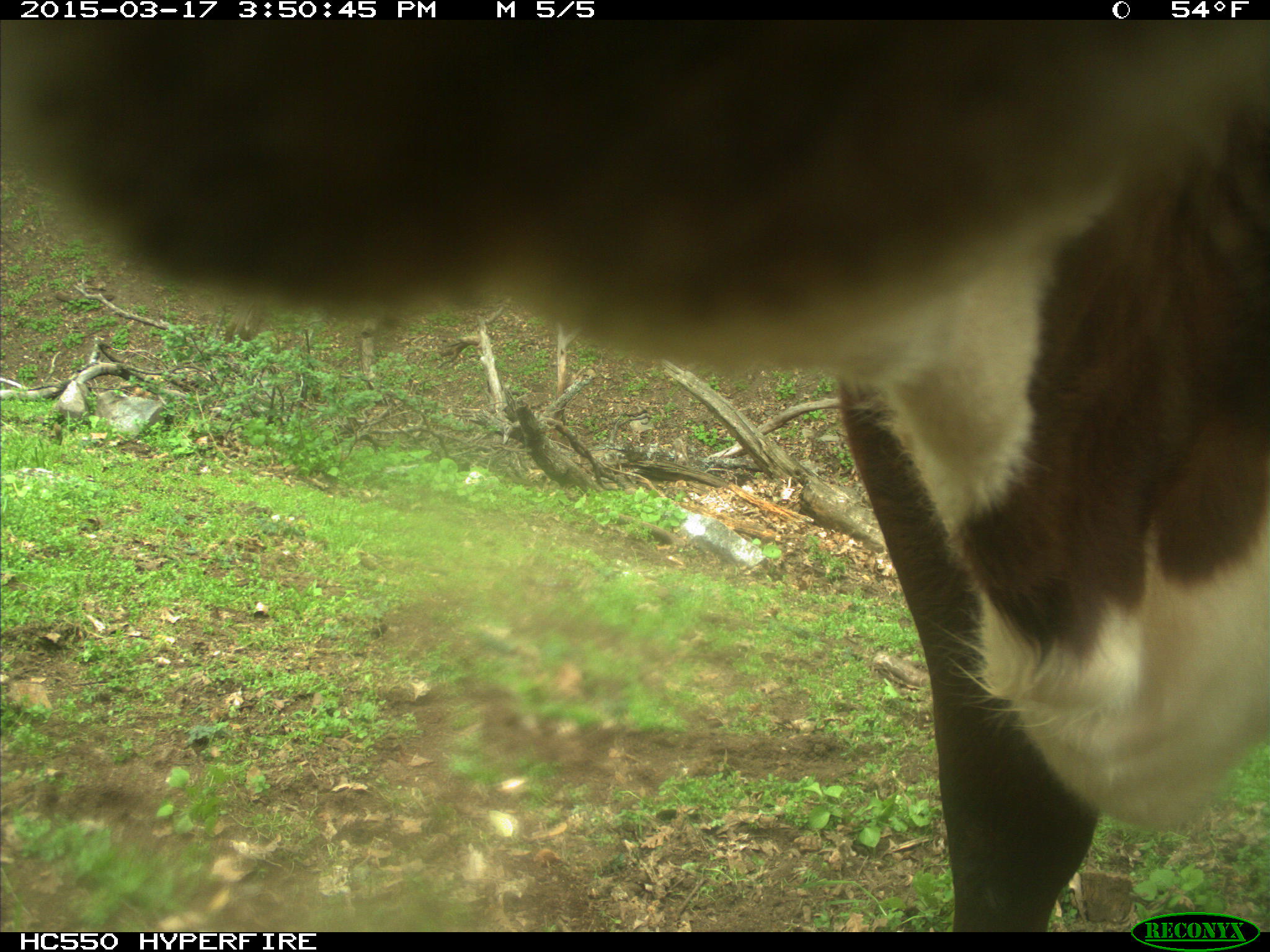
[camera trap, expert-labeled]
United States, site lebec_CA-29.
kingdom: Animalia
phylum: Chordata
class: Mammalia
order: Artiodactyla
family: Bovidae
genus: Bos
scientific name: Bos taurus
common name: domestic cow